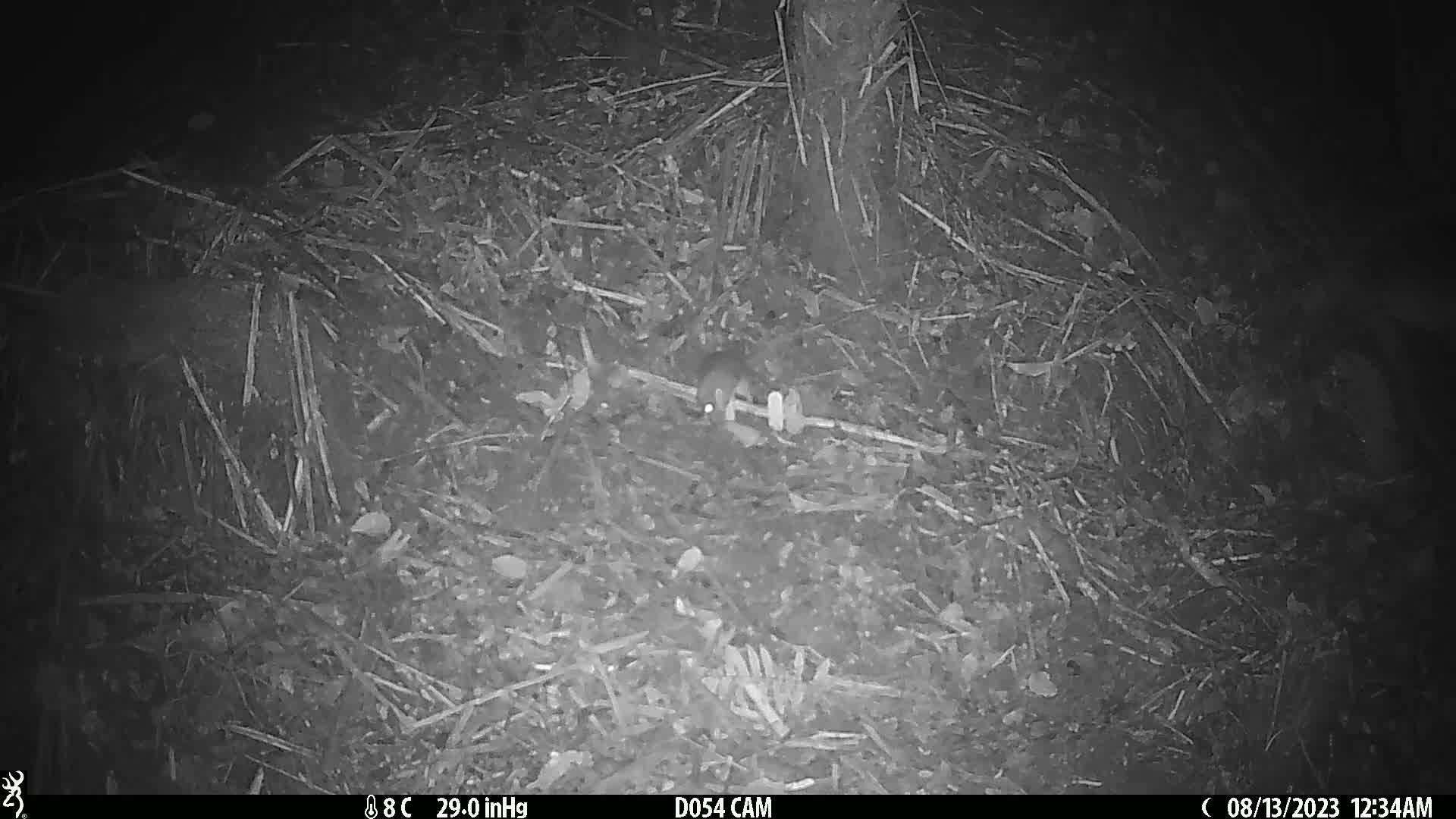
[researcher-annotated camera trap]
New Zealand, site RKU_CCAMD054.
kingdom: Animalia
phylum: Chordata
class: Mammalia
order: Rodentia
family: Muridae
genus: Rattus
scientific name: Rattus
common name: rat